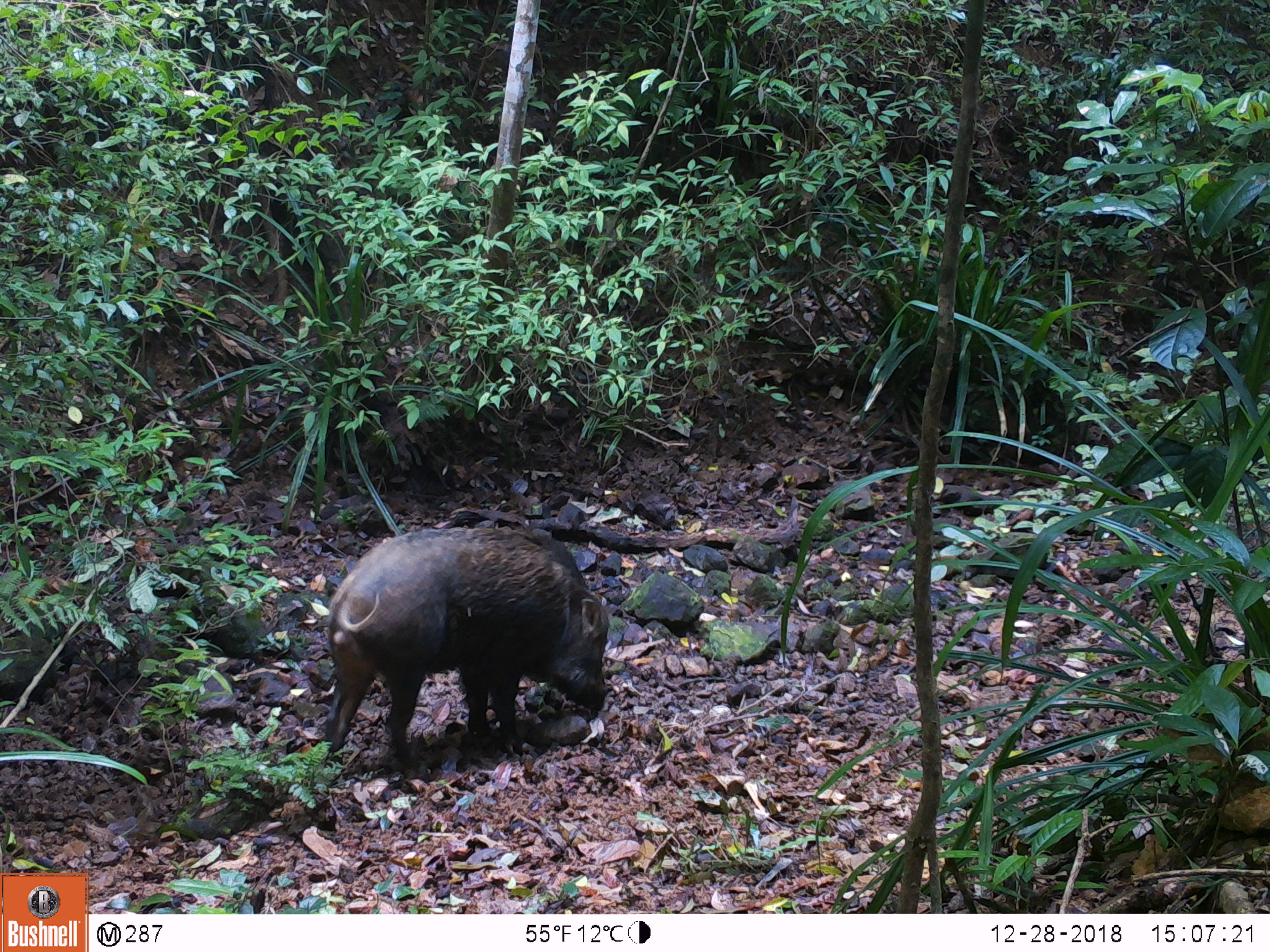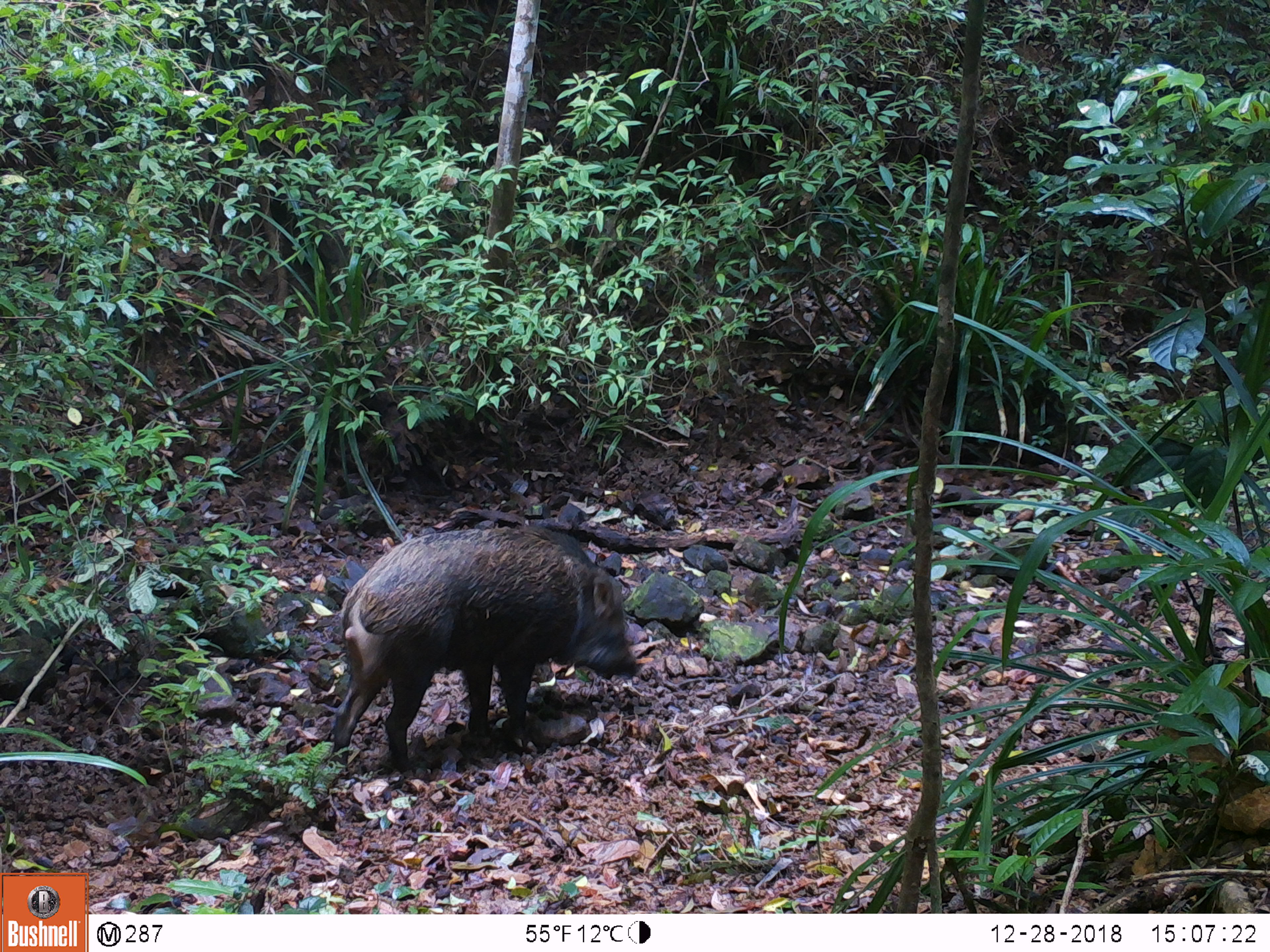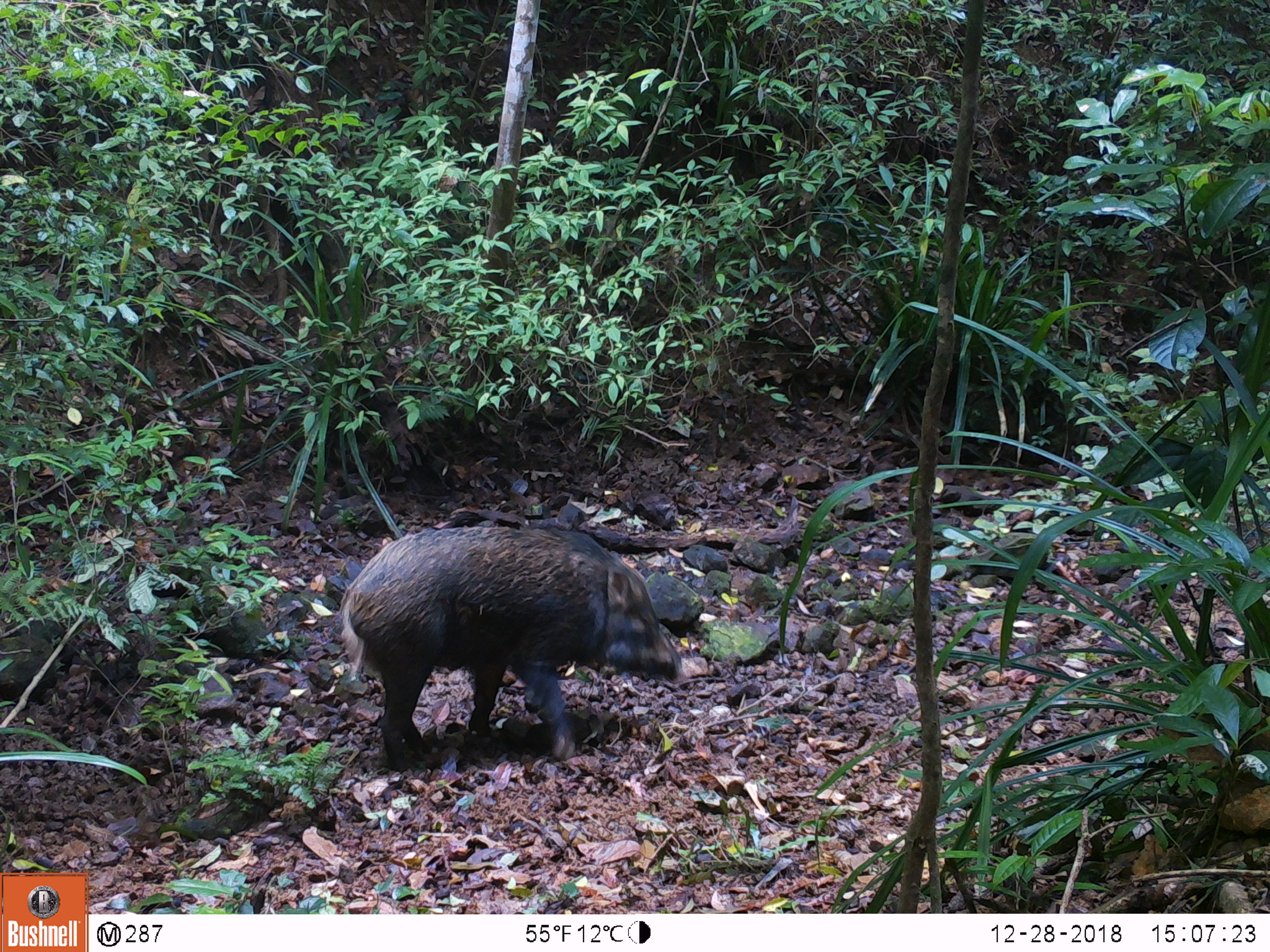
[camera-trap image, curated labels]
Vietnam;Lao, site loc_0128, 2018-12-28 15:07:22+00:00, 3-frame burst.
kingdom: Animalia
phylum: Chordata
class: Mammalia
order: Artiodactyla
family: Suidae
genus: Sus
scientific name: Sus scrofa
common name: eurasian wild pig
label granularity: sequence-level